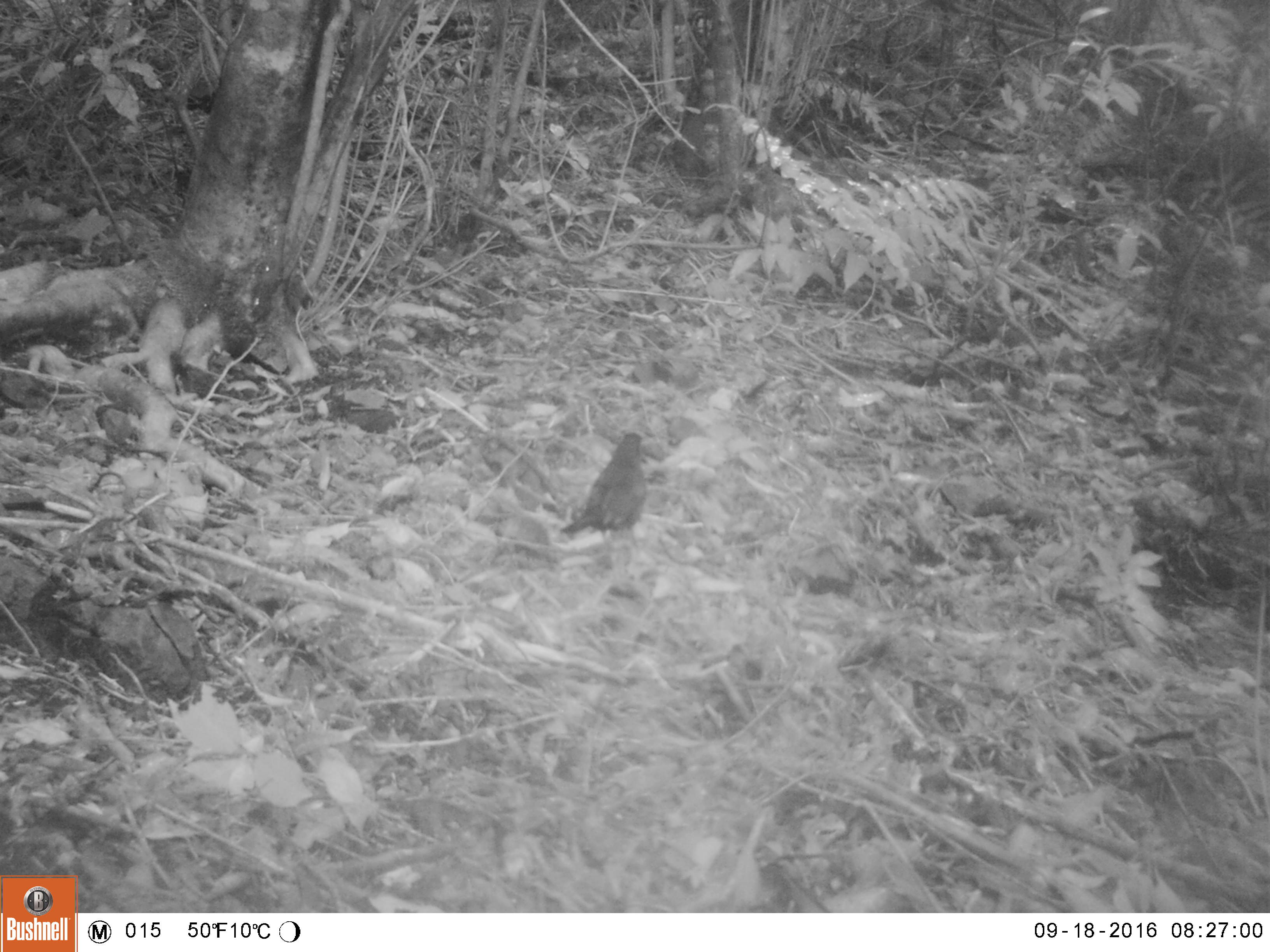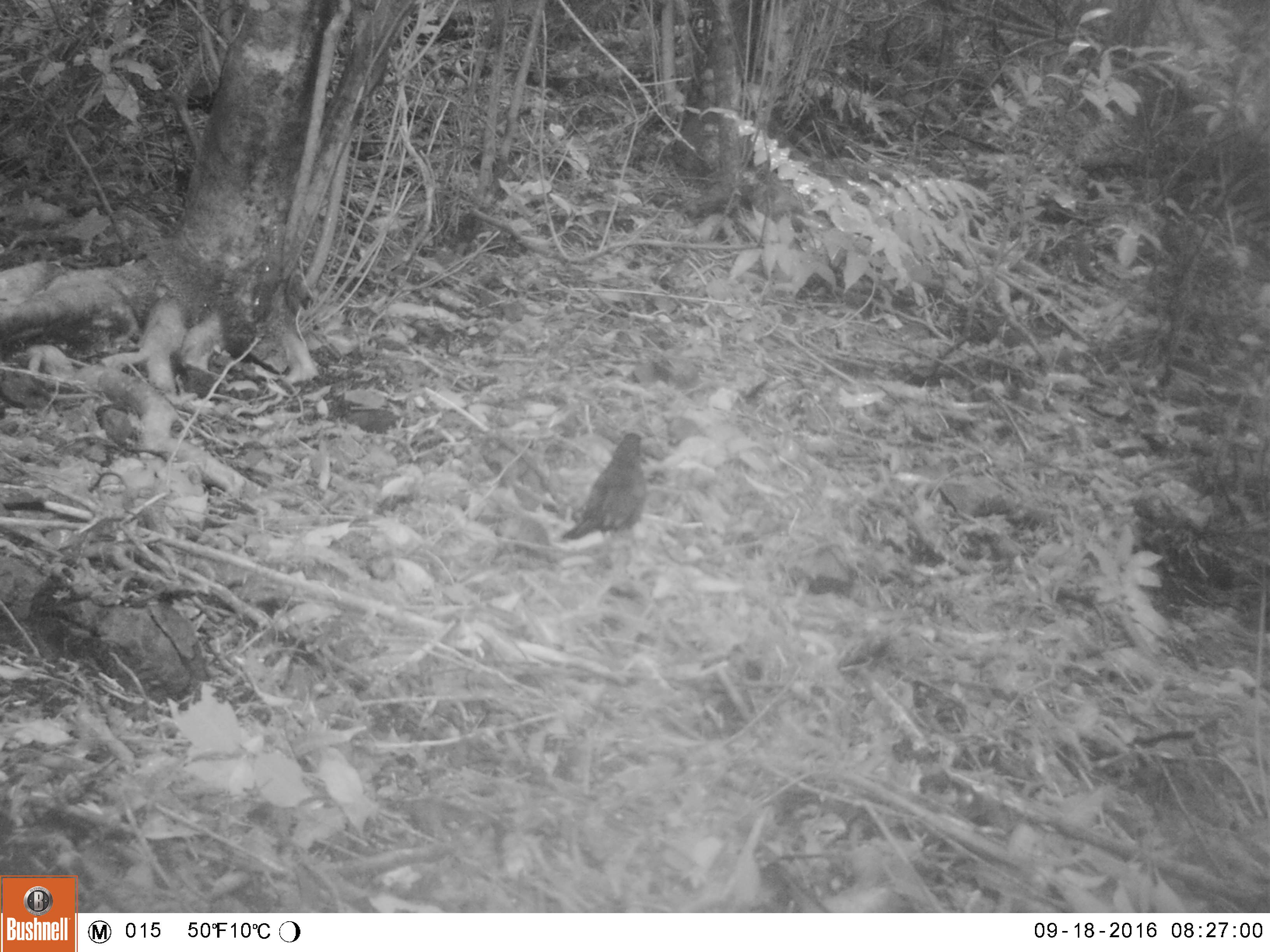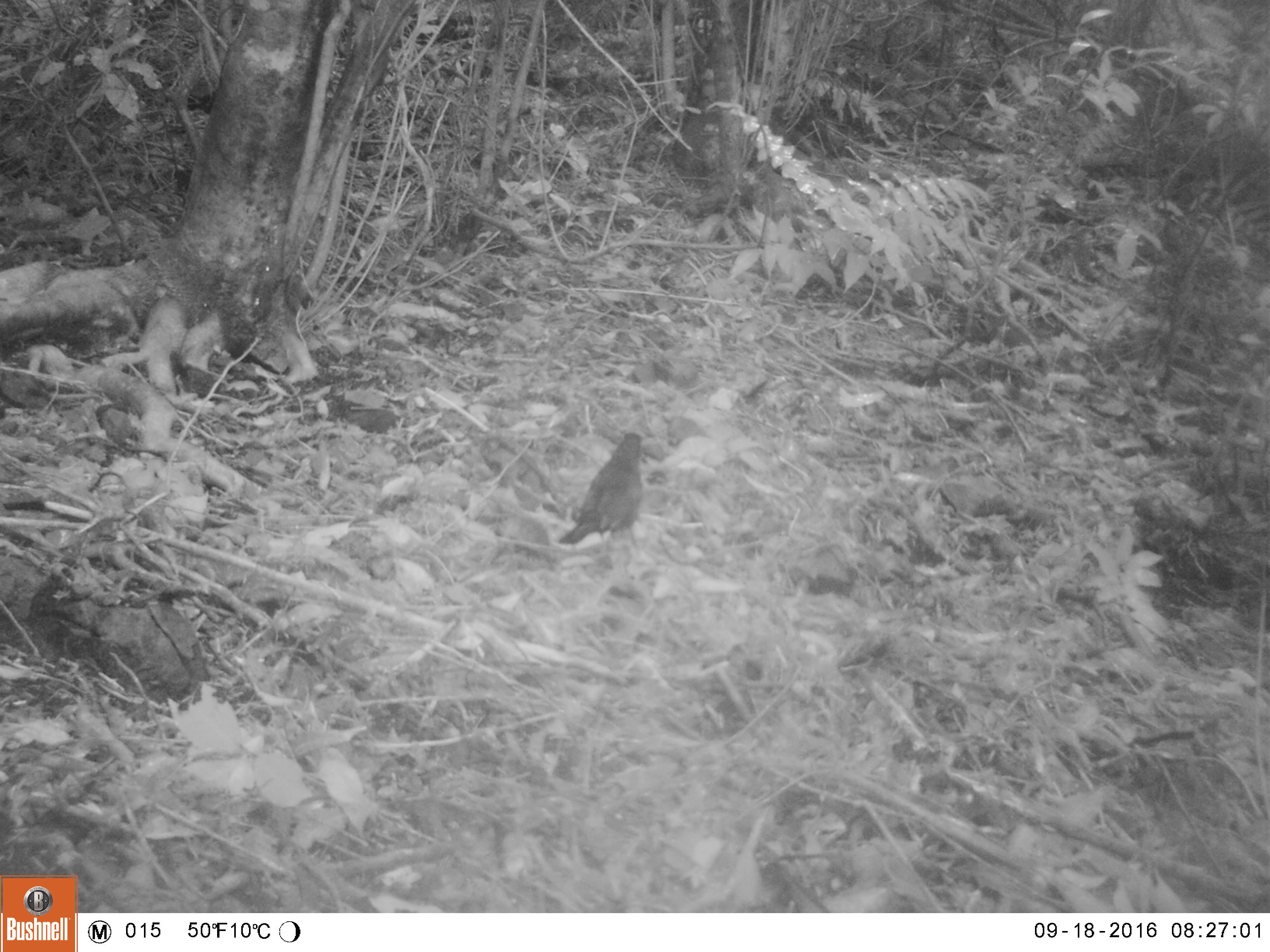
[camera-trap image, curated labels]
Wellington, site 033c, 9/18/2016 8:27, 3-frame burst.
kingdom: Animalia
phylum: Chordata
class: Aves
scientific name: Aves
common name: bird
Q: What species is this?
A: Bird (Aves).